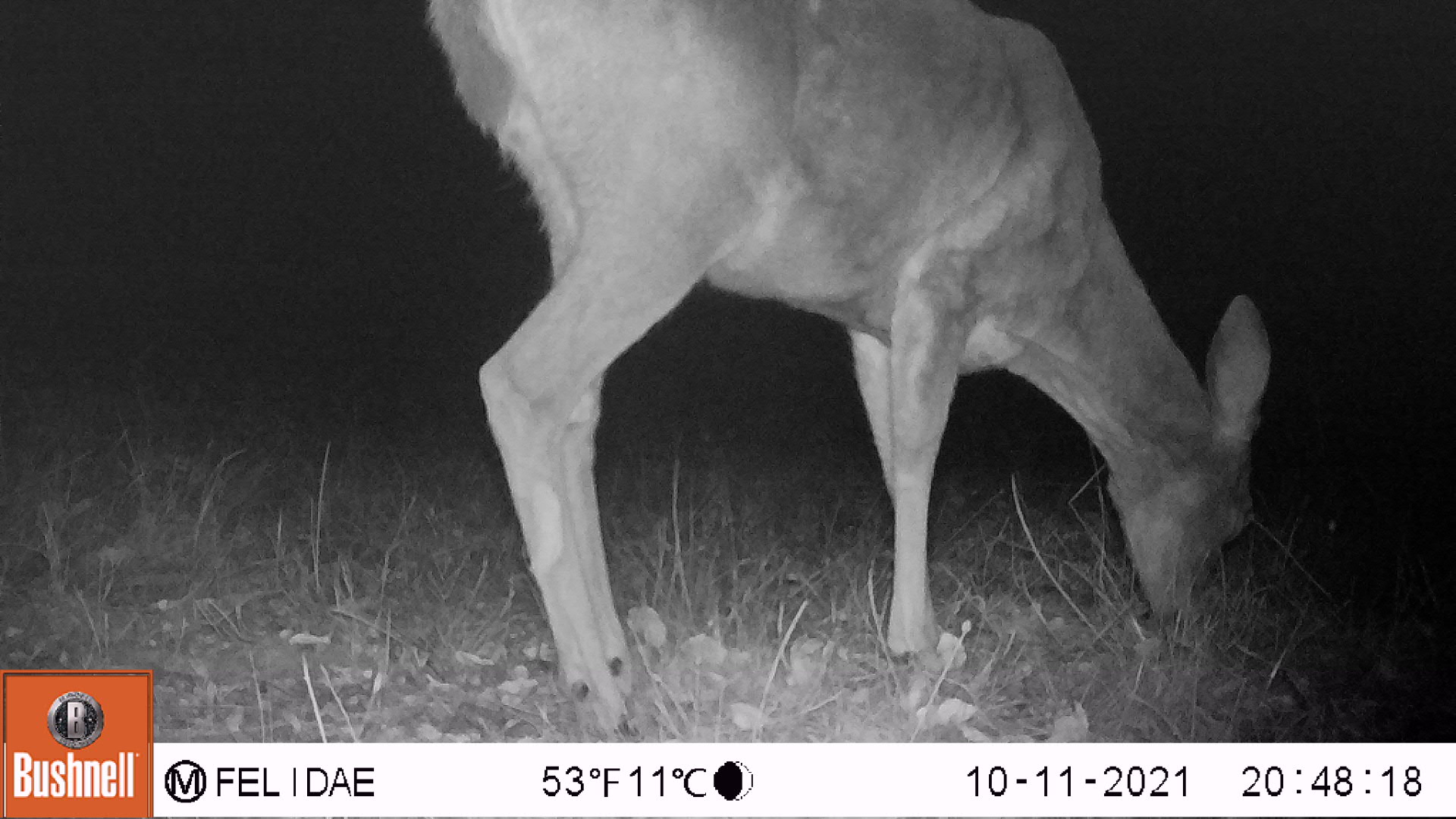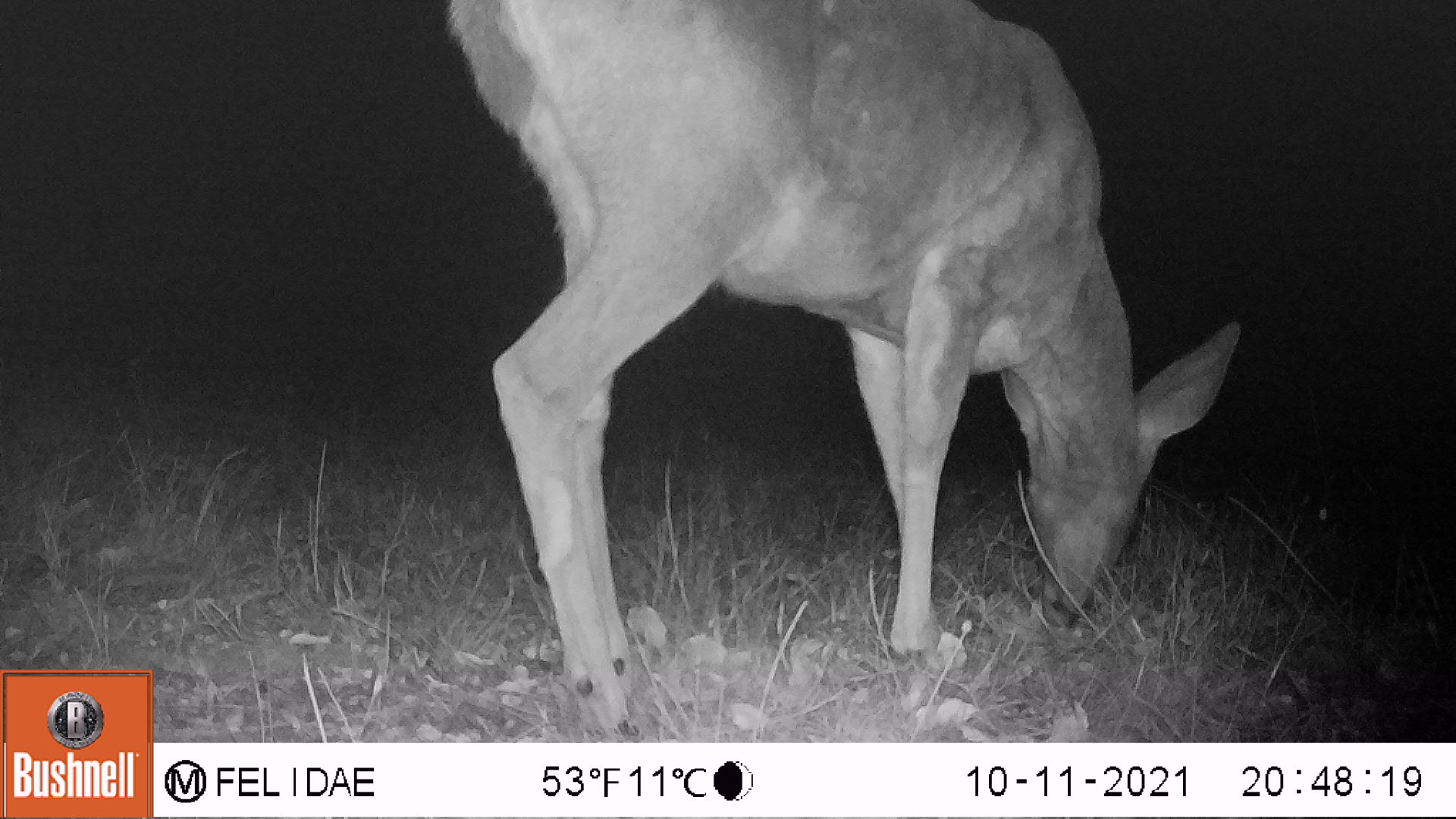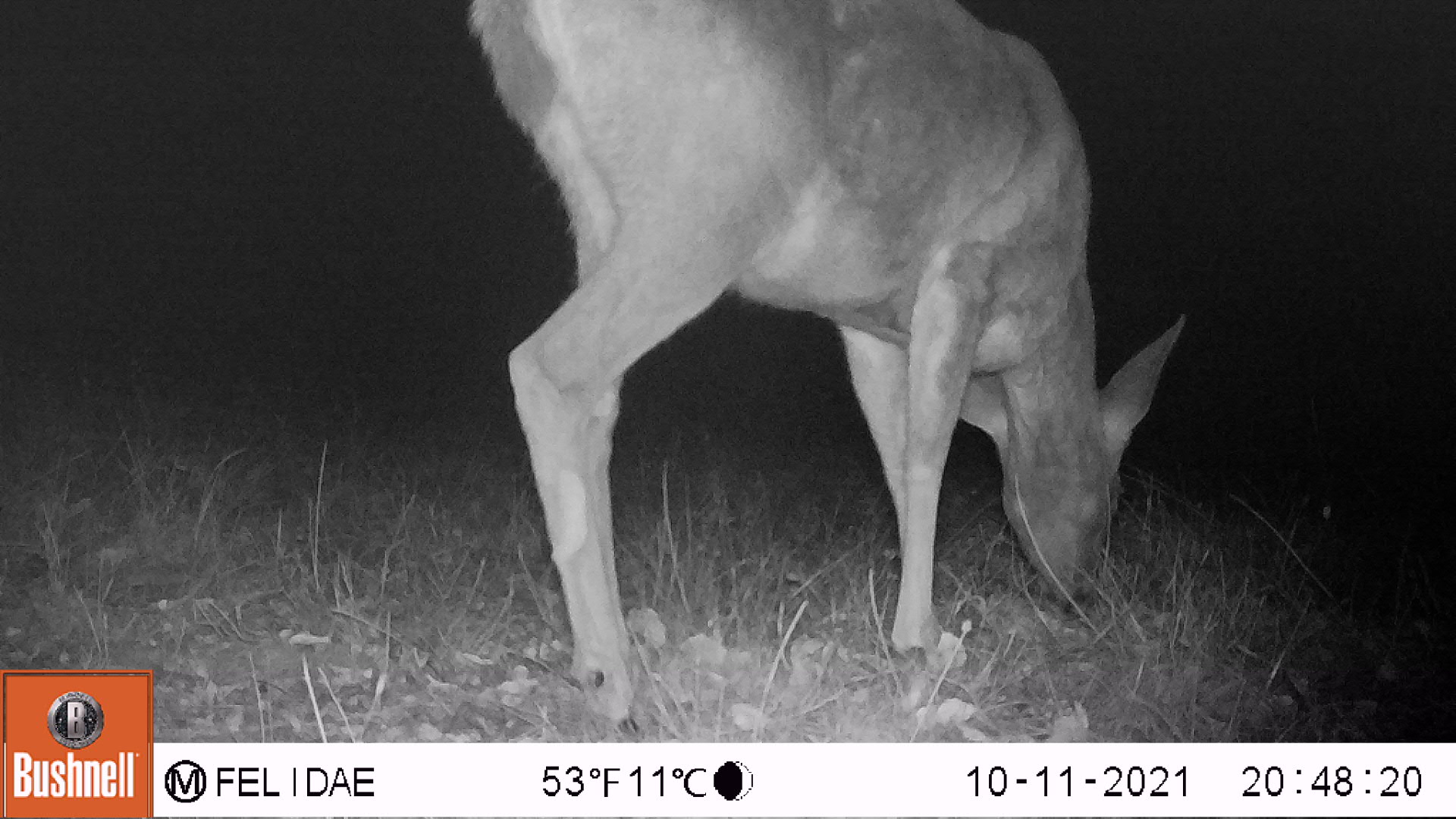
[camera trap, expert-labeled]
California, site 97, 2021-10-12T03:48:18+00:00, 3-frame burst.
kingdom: Animalia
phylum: Chordata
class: Mammalia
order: Artiodactyla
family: Cervidae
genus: Odocoileus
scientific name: Odocoileus hemionus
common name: mule deer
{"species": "mule deer (Odocoileus hemionus)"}